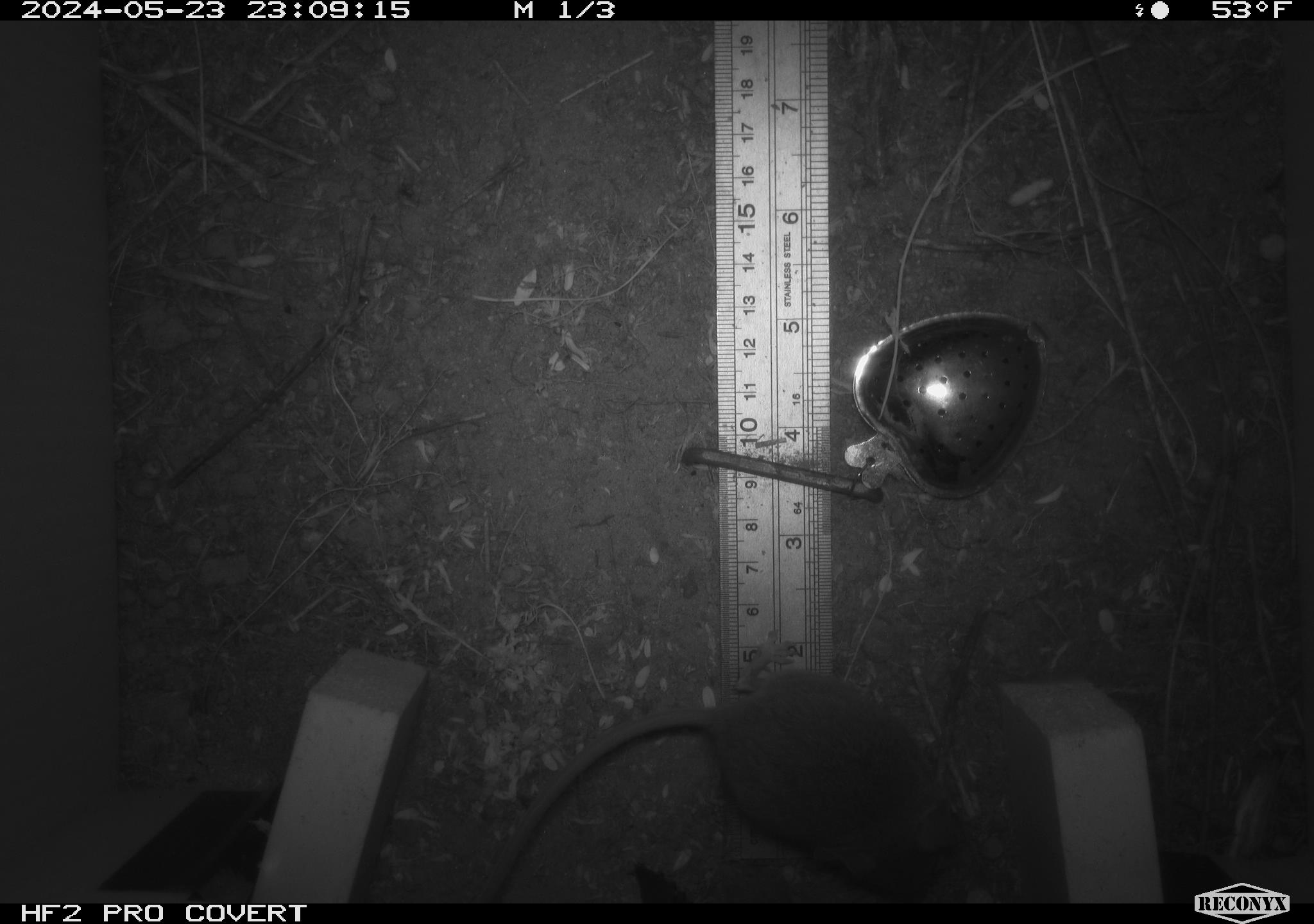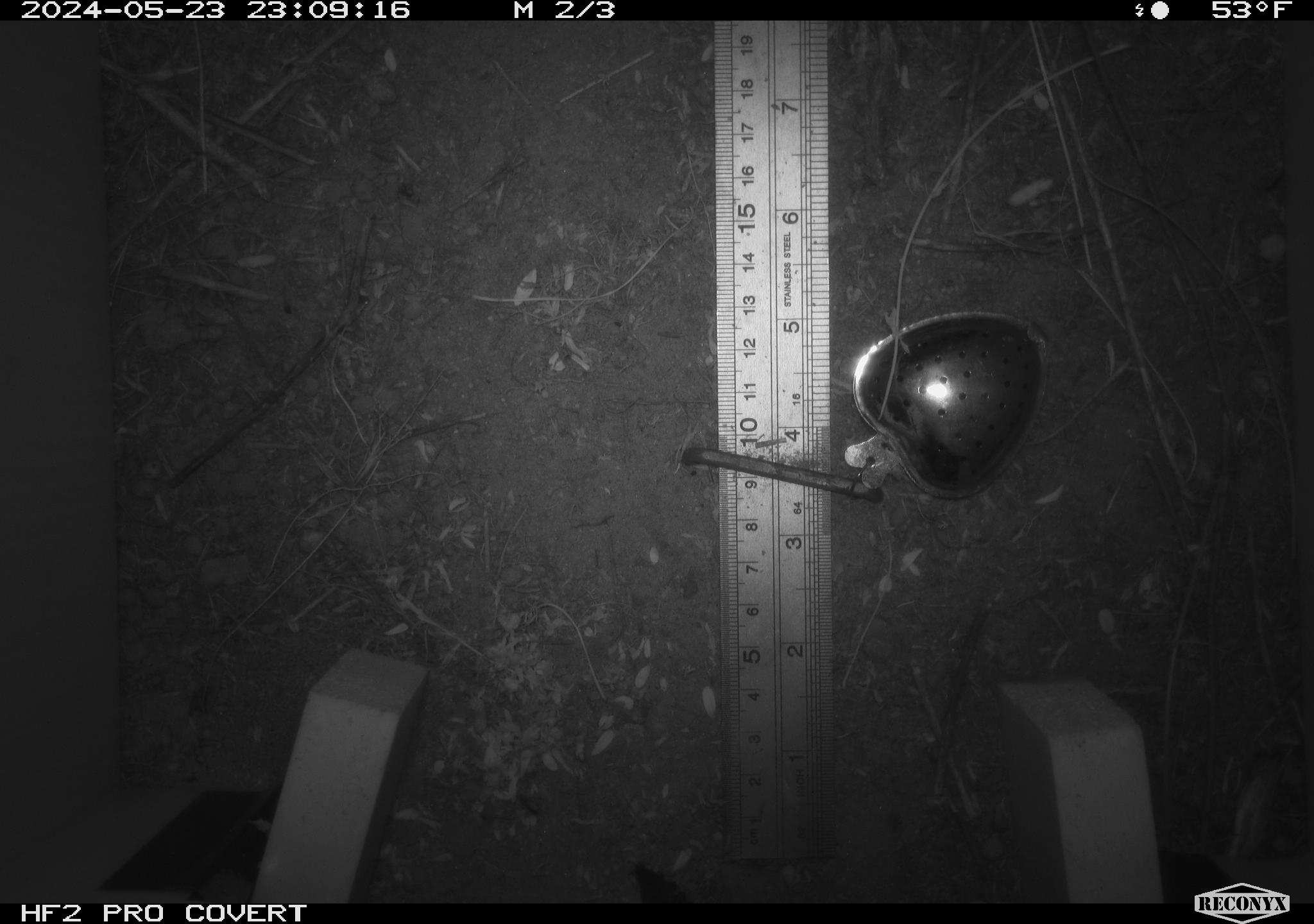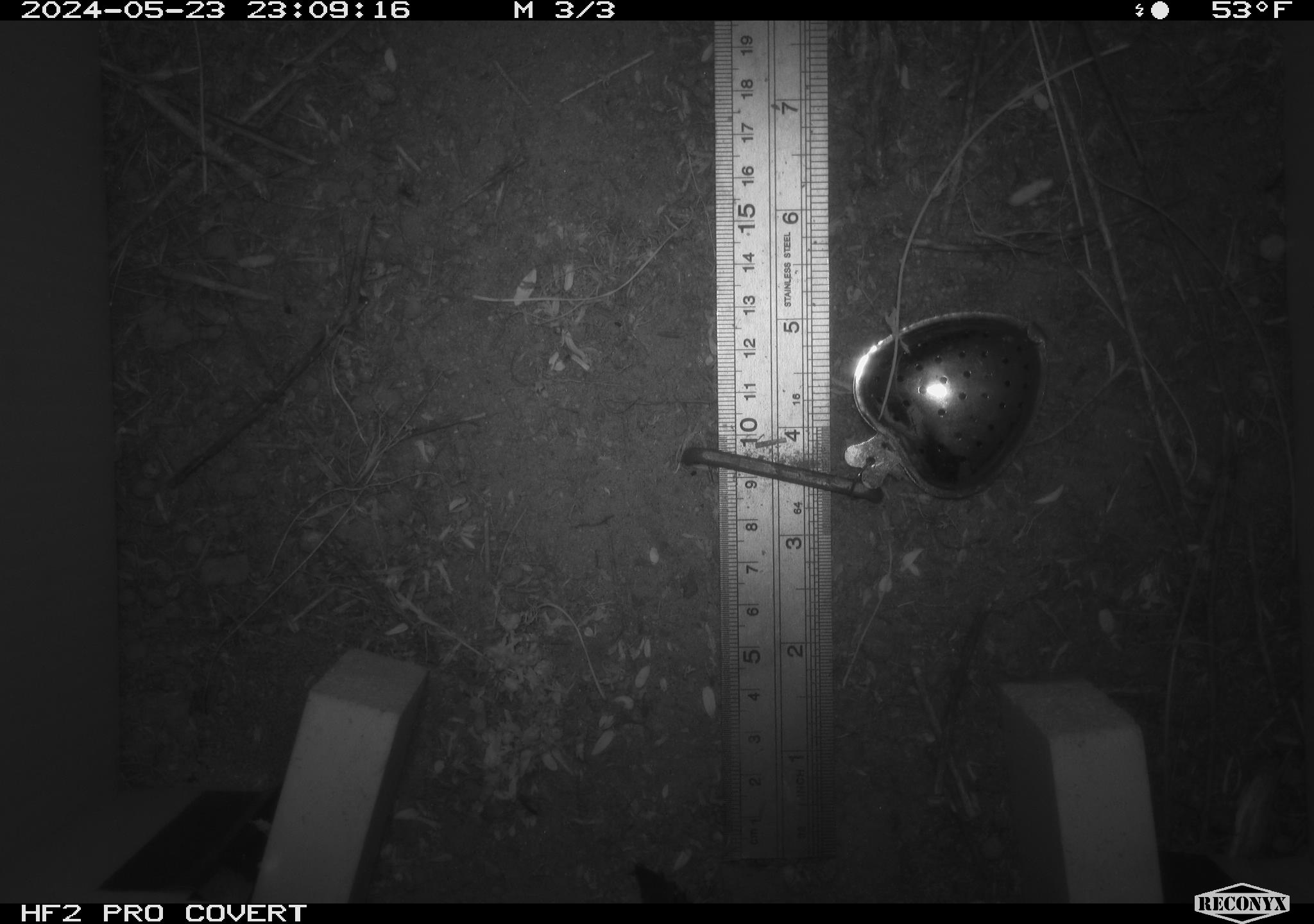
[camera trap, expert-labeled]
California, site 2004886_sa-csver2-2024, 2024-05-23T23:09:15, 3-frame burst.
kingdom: Animalia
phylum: Chordata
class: Mammalia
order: Rodentia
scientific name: Rodentia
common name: rodent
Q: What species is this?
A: Rodent (Rodentia).